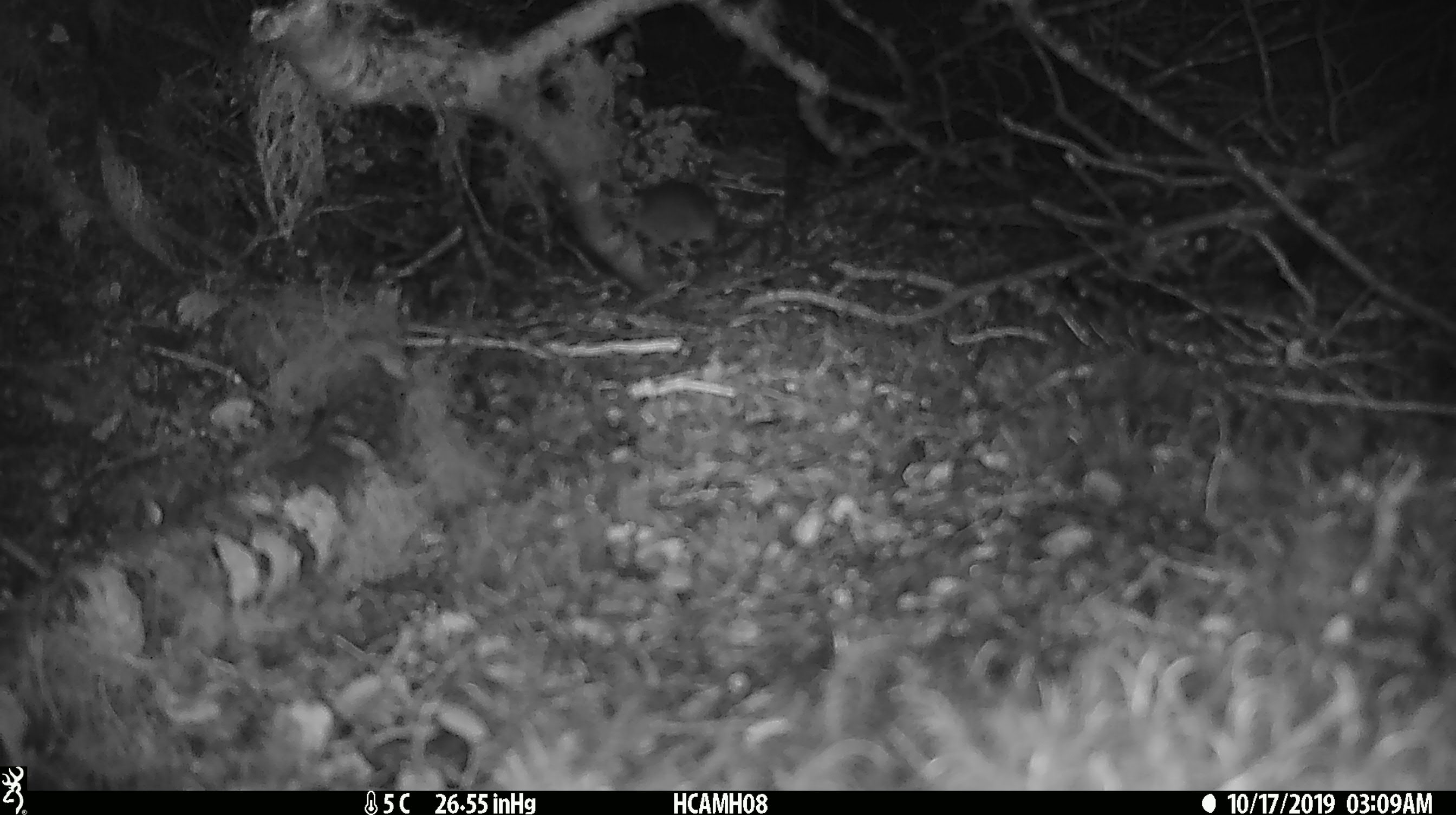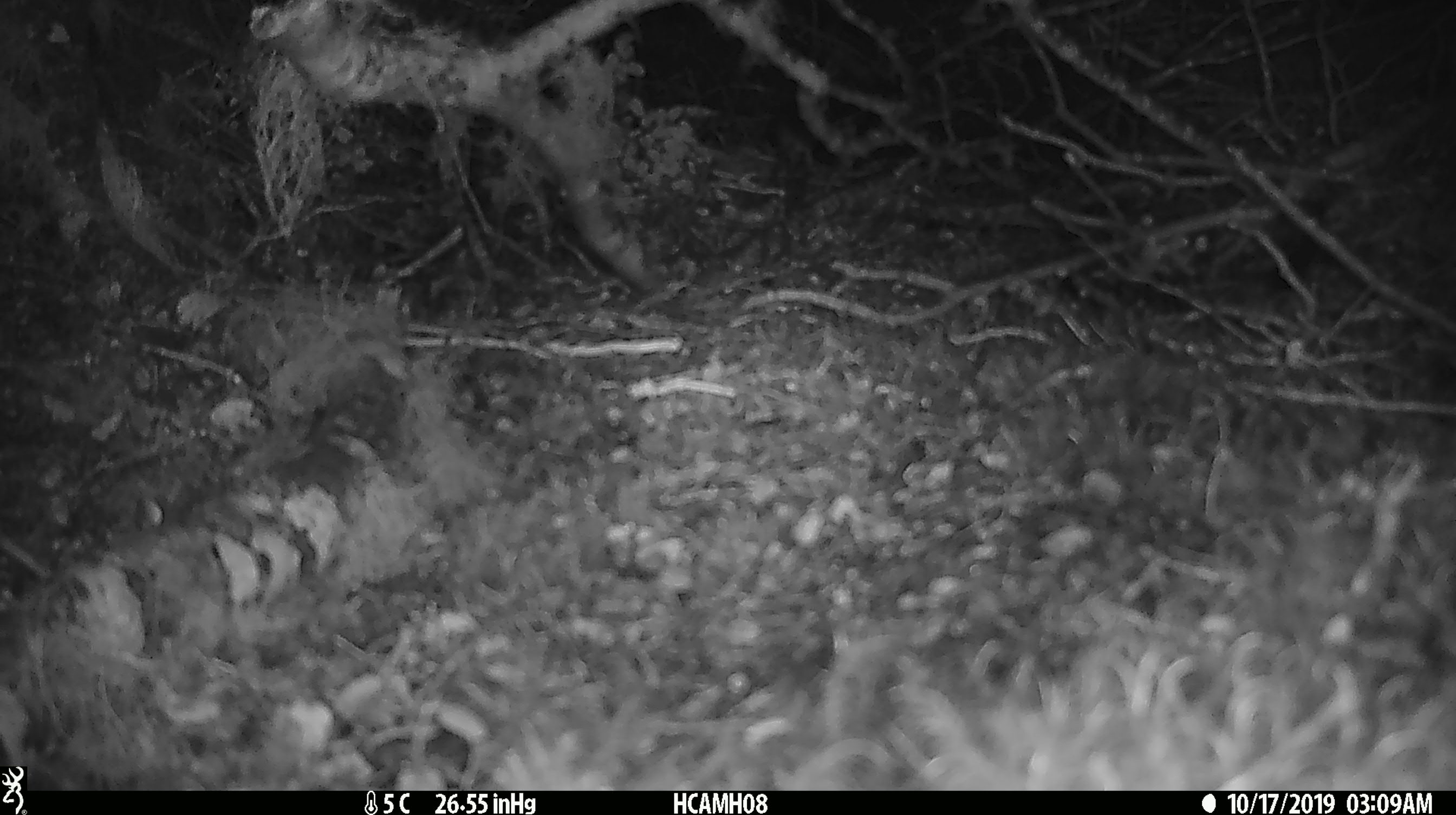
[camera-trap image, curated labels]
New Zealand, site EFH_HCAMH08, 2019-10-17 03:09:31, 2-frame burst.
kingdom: Animalia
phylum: Chordata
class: Mammalia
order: Rodentia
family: Muridae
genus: Mus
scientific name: Mus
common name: mouse